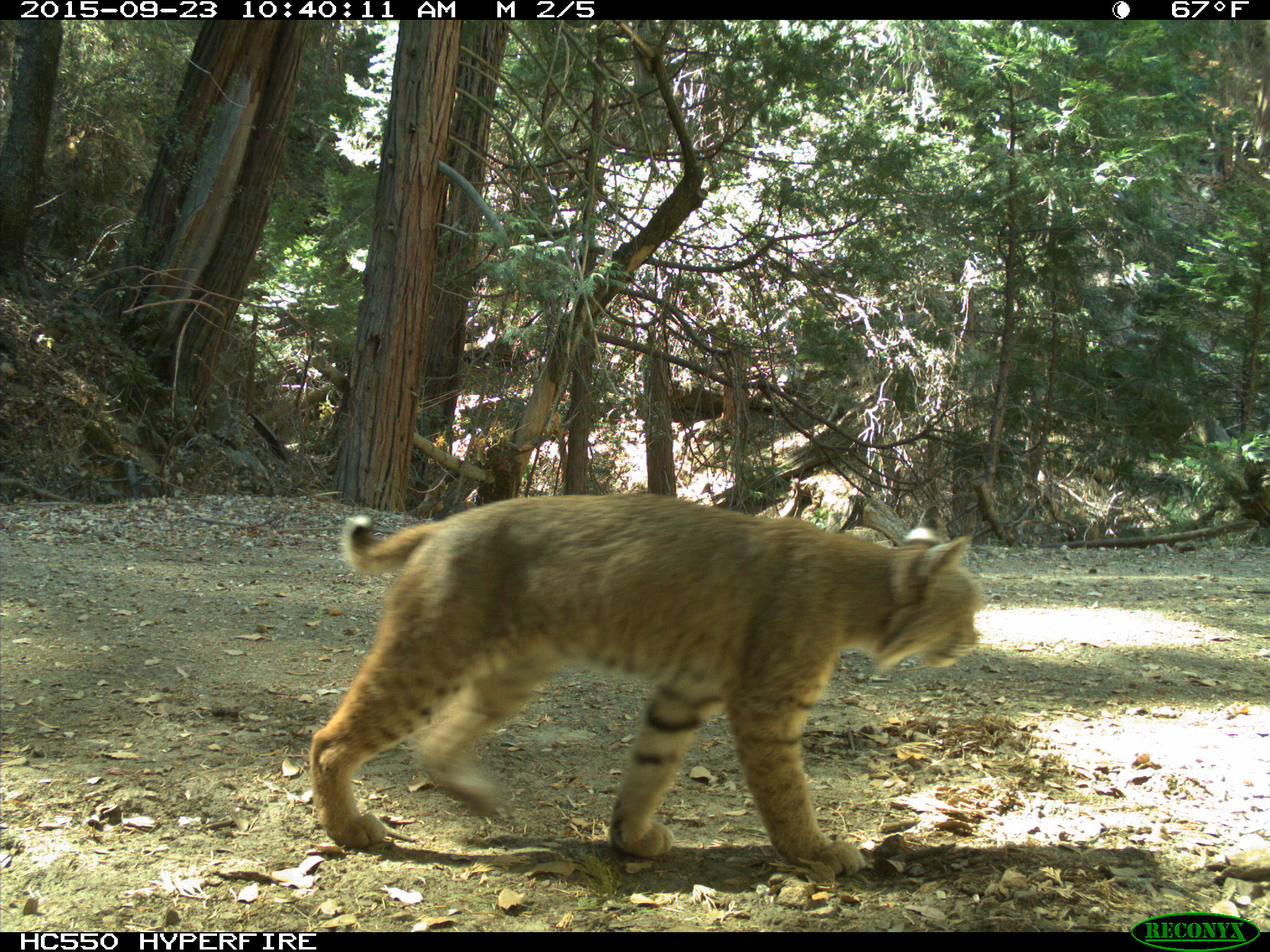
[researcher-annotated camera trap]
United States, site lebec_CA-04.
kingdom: Animalia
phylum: Chordata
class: Mammalia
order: Carnivora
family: Felidae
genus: Lynx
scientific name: Lynx rufus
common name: bobcat